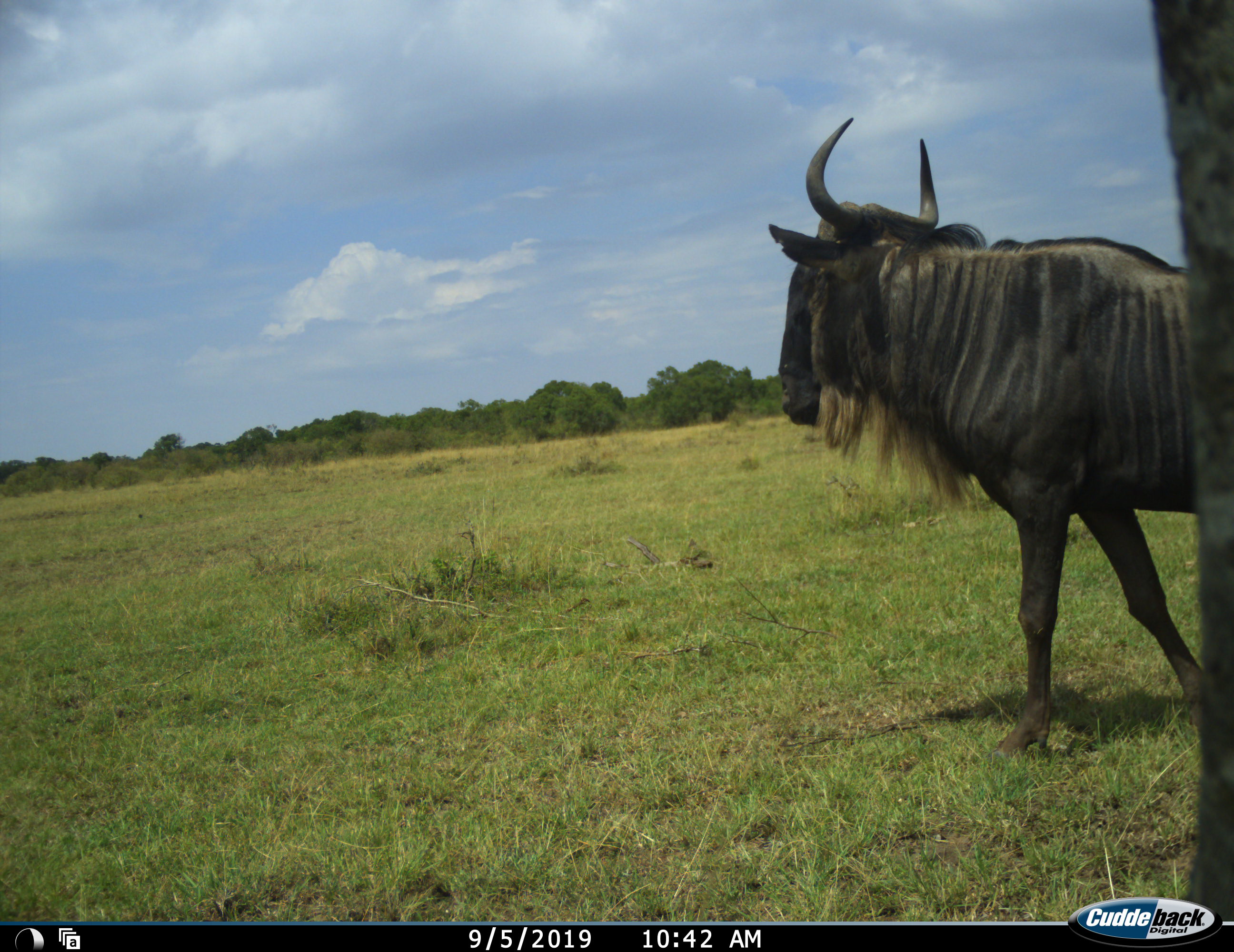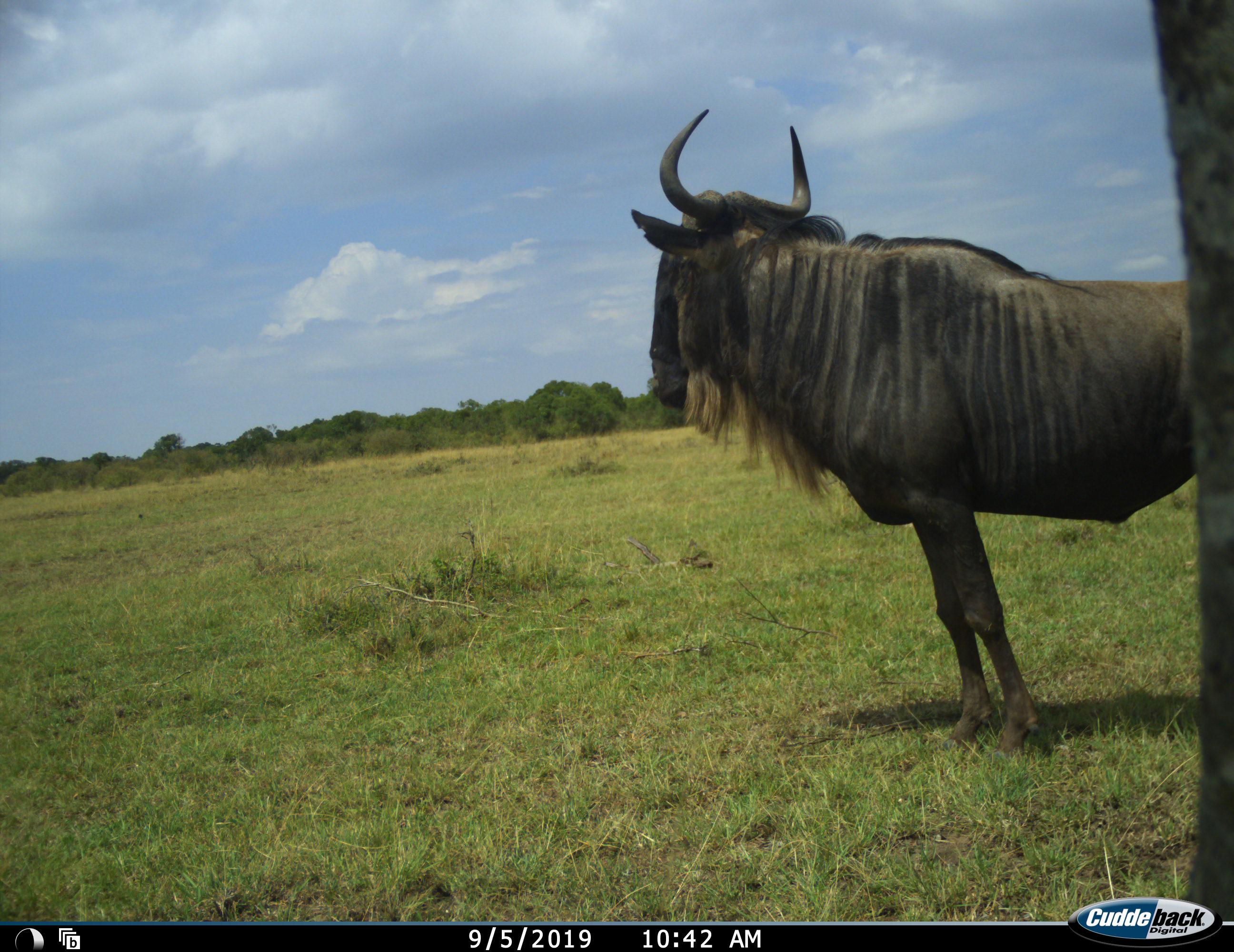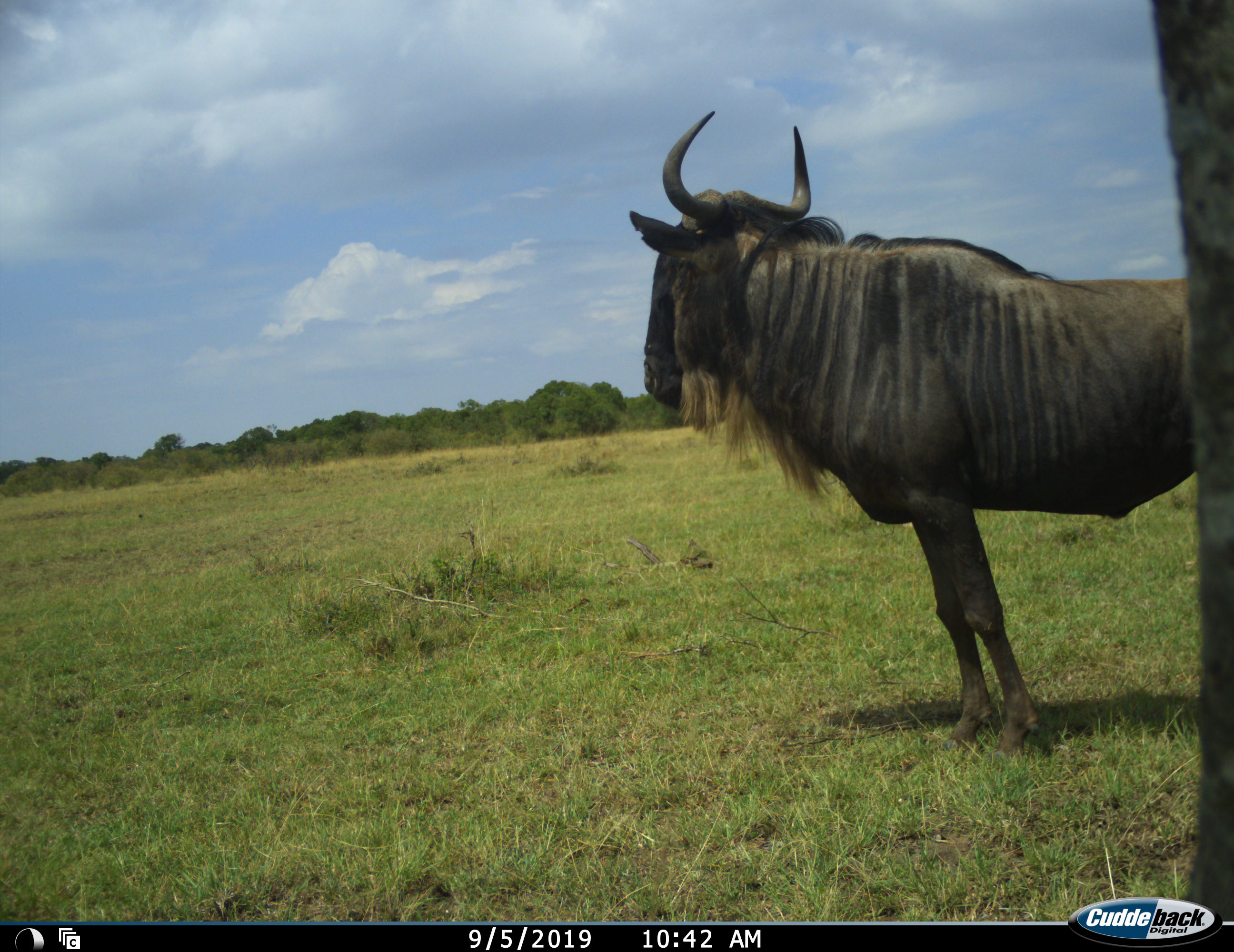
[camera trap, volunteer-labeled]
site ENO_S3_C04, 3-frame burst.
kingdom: Animalia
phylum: Chordata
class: Mammalia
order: Artiodactyla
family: Bovidae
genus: Connochaetes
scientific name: Connochaetes taurinus taurinus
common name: blue wildebeest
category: wildebeestblue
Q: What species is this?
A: Wildebeestblue (blue wildebeest) (Connochaetes taurinus taurinus).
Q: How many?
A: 1.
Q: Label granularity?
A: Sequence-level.